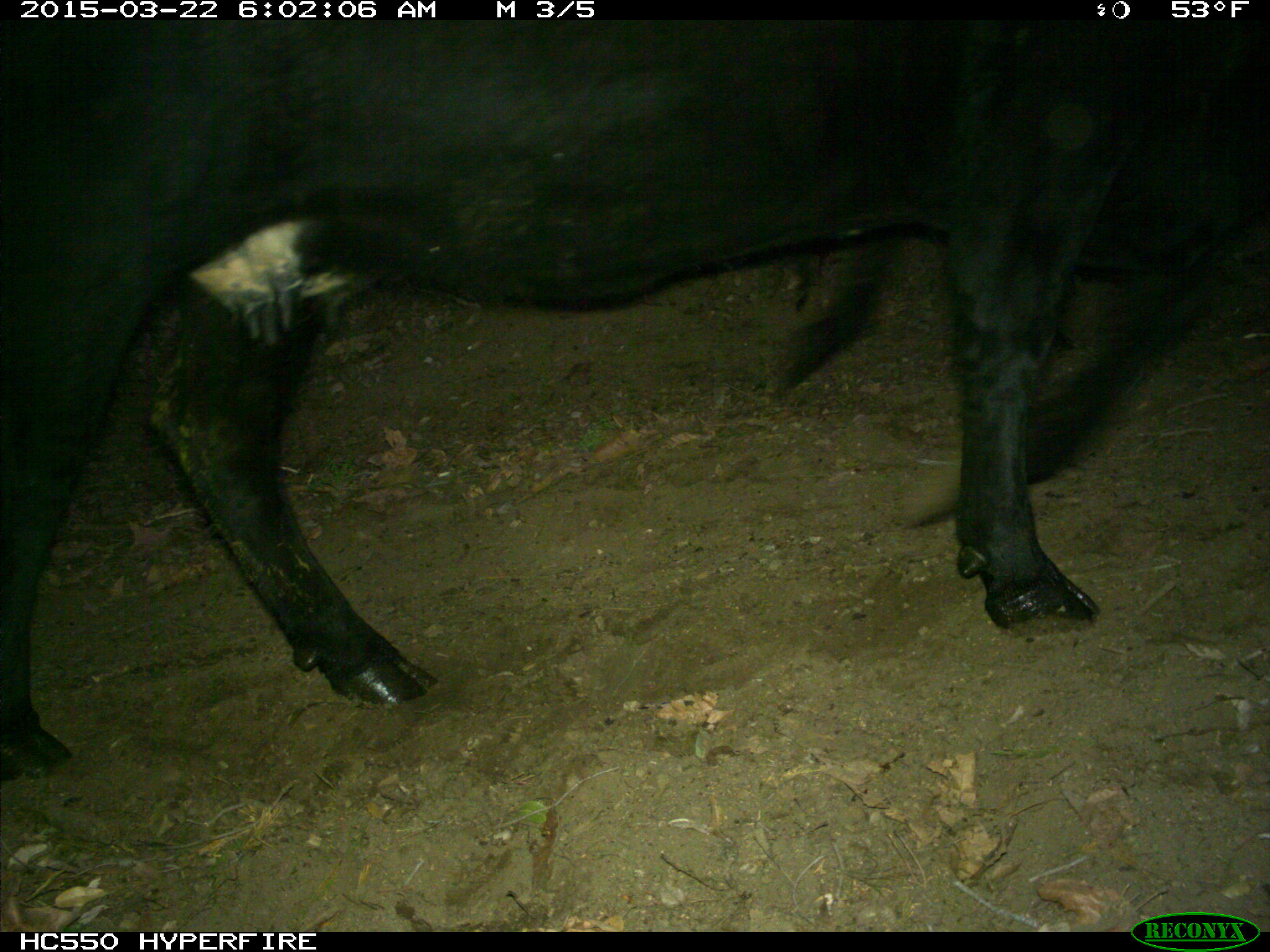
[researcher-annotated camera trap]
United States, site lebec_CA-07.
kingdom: Animalia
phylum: Chordata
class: Mammalia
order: Artiodactyla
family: Bovidae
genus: Bos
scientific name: Bos taurus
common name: domestic cow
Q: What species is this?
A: Bos taurus (domestic cow).